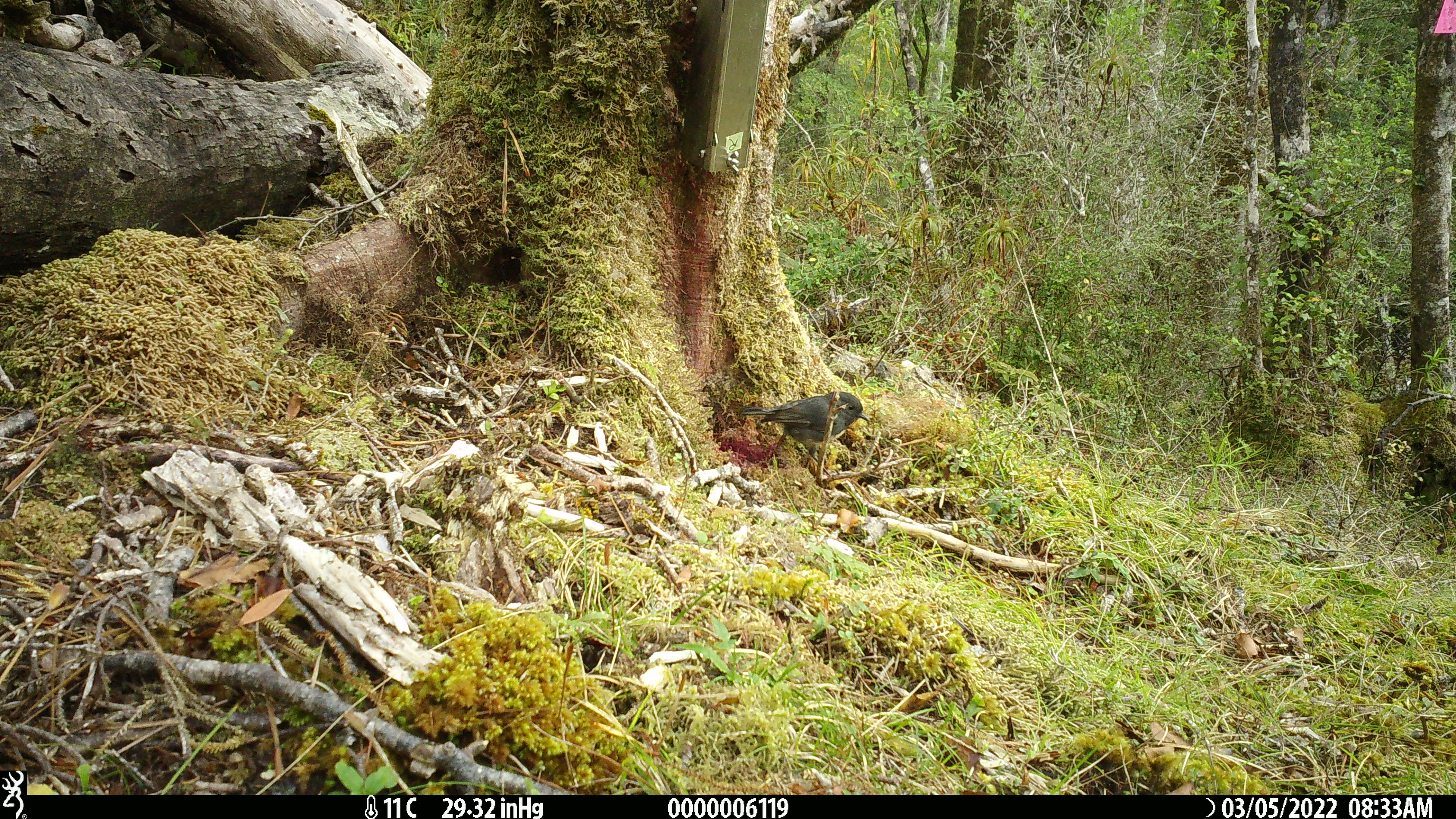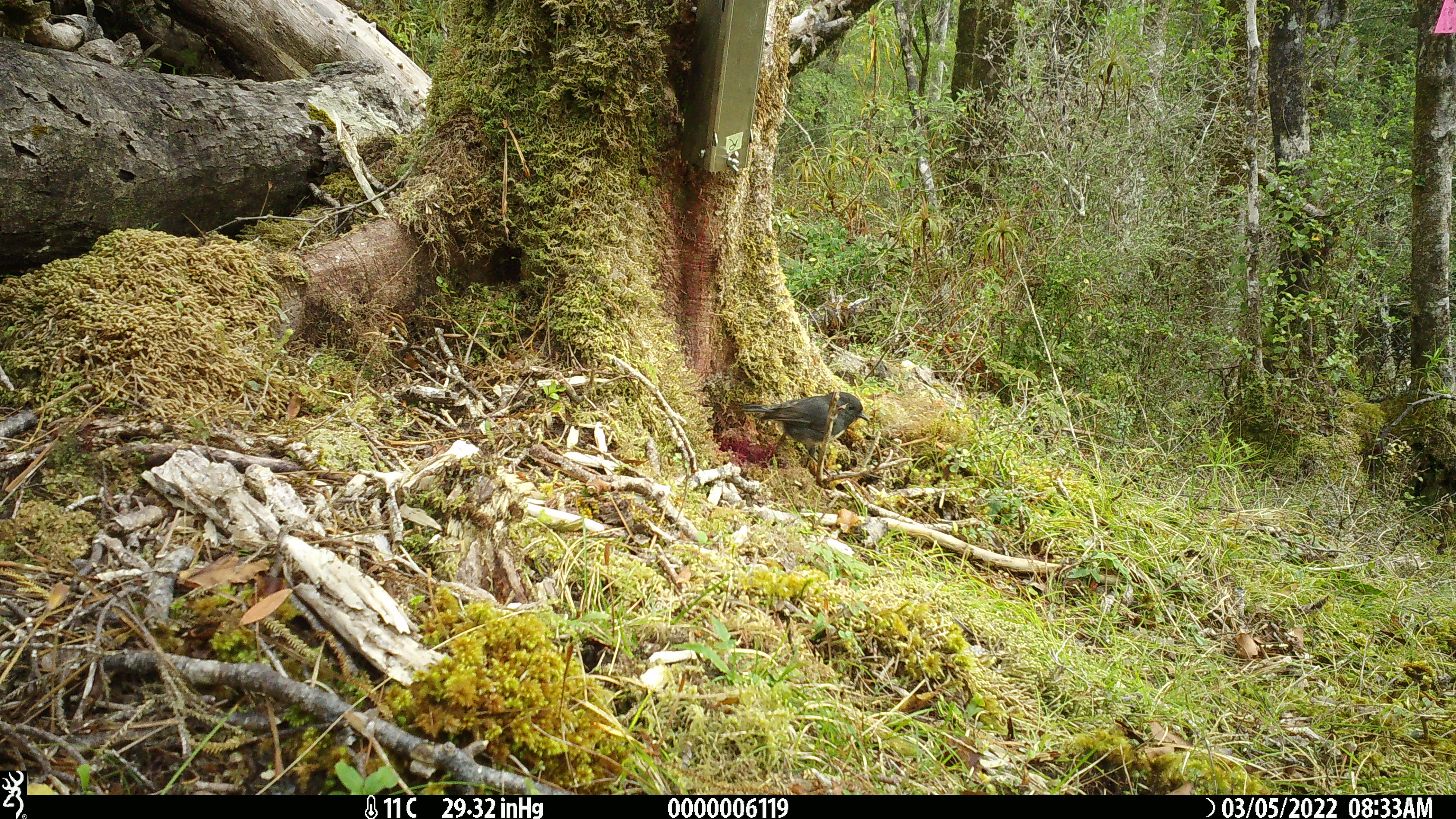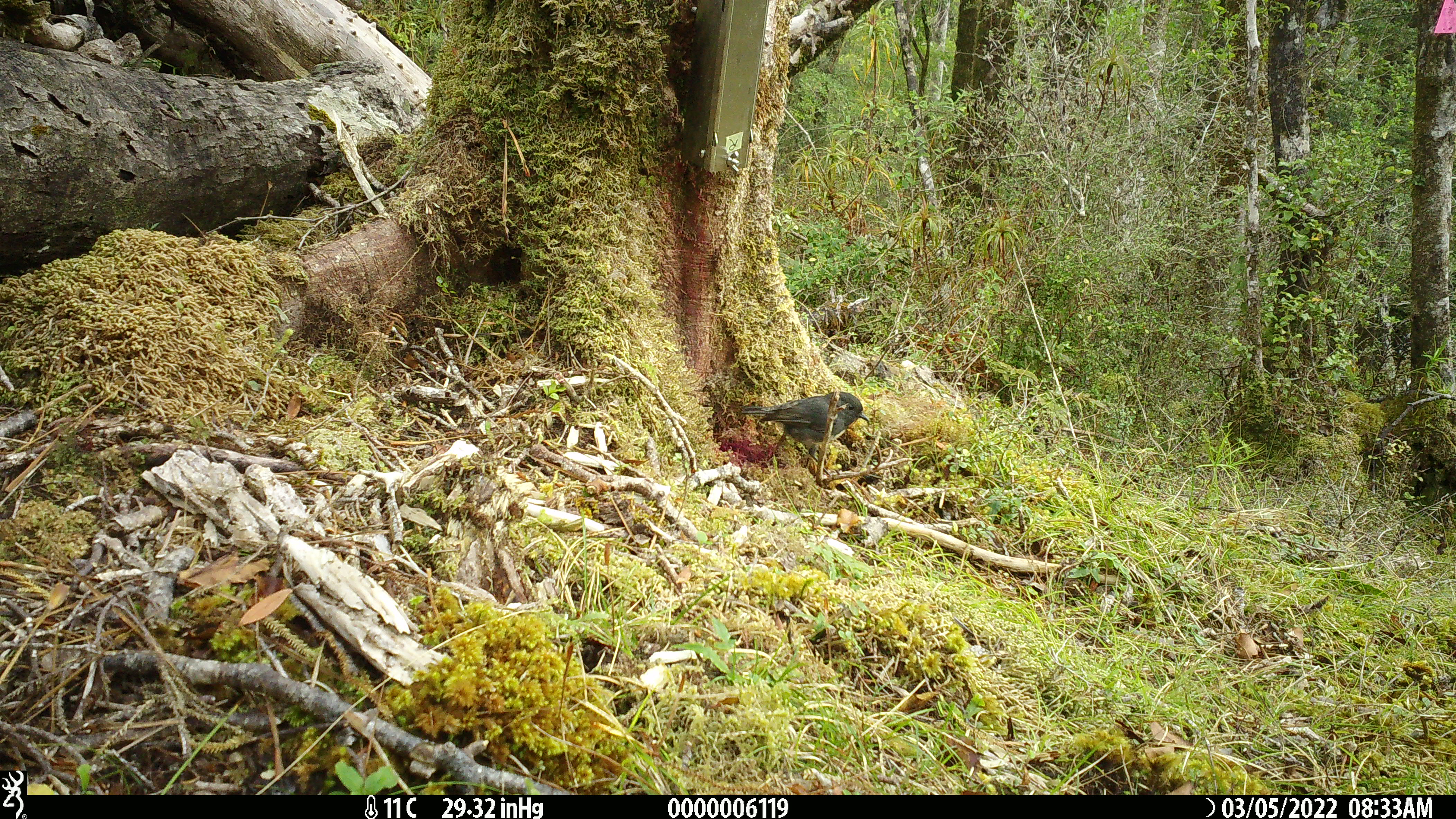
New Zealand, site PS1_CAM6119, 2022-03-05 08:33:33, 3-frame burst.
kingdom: Animalia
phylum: Chordata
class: Aves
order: Passeriformes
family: Petroicidae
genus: Petroica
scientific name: Petroica australis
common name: new zealand robin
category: robin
Robin (new zealand robin) (Petroica australis).